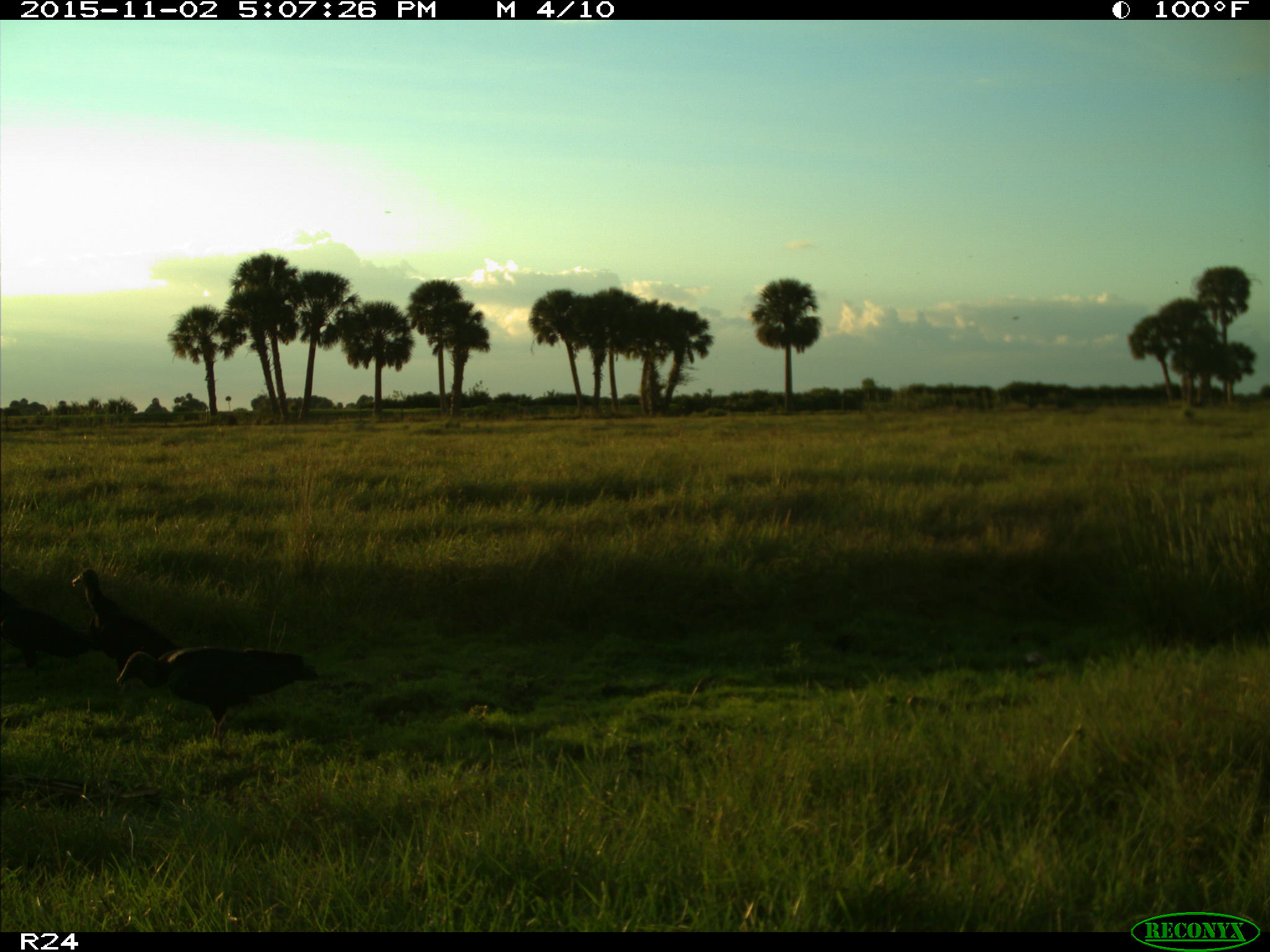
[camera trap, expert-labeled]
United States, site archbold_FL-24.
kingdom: Animalia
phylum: Chordata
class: Aves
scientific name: Aves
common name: birds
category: unidentified bird